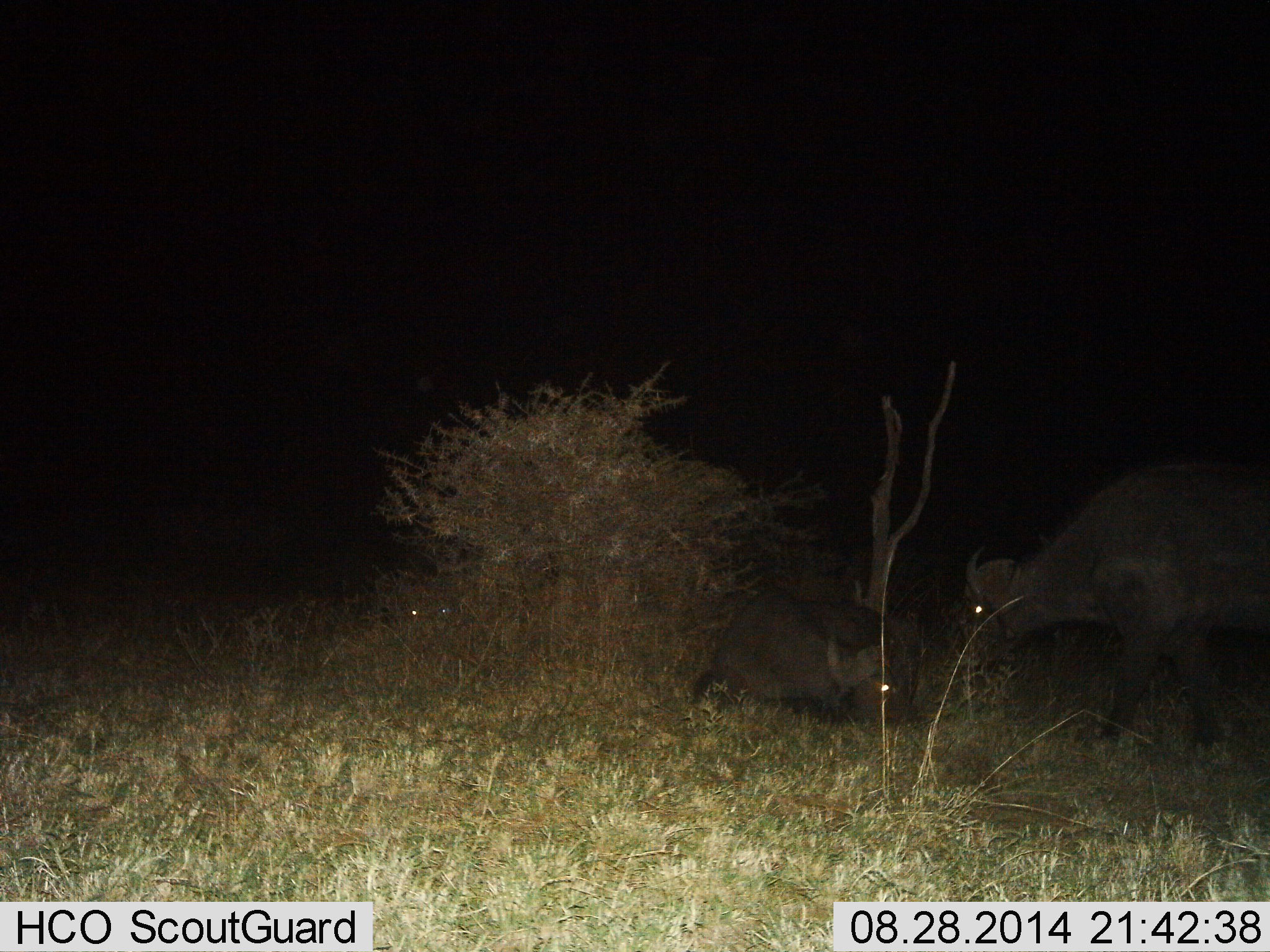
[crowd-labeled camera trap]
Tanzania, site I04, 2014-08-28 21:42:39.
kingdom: Animalia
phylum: Chordata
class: Mammalia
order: Artiodactyla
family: Bovidae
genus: Syncerus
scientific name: Syncerus caffer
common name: cape buffalo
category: buffalo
Buffalo (cape buffalo) (Syncerus caffer), count 2. Behavior (volunteer vote fractions): standing 60%, resting 80%, moving 20%, interacting 0%. Young present (vote fraction): 0%. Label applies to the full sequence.